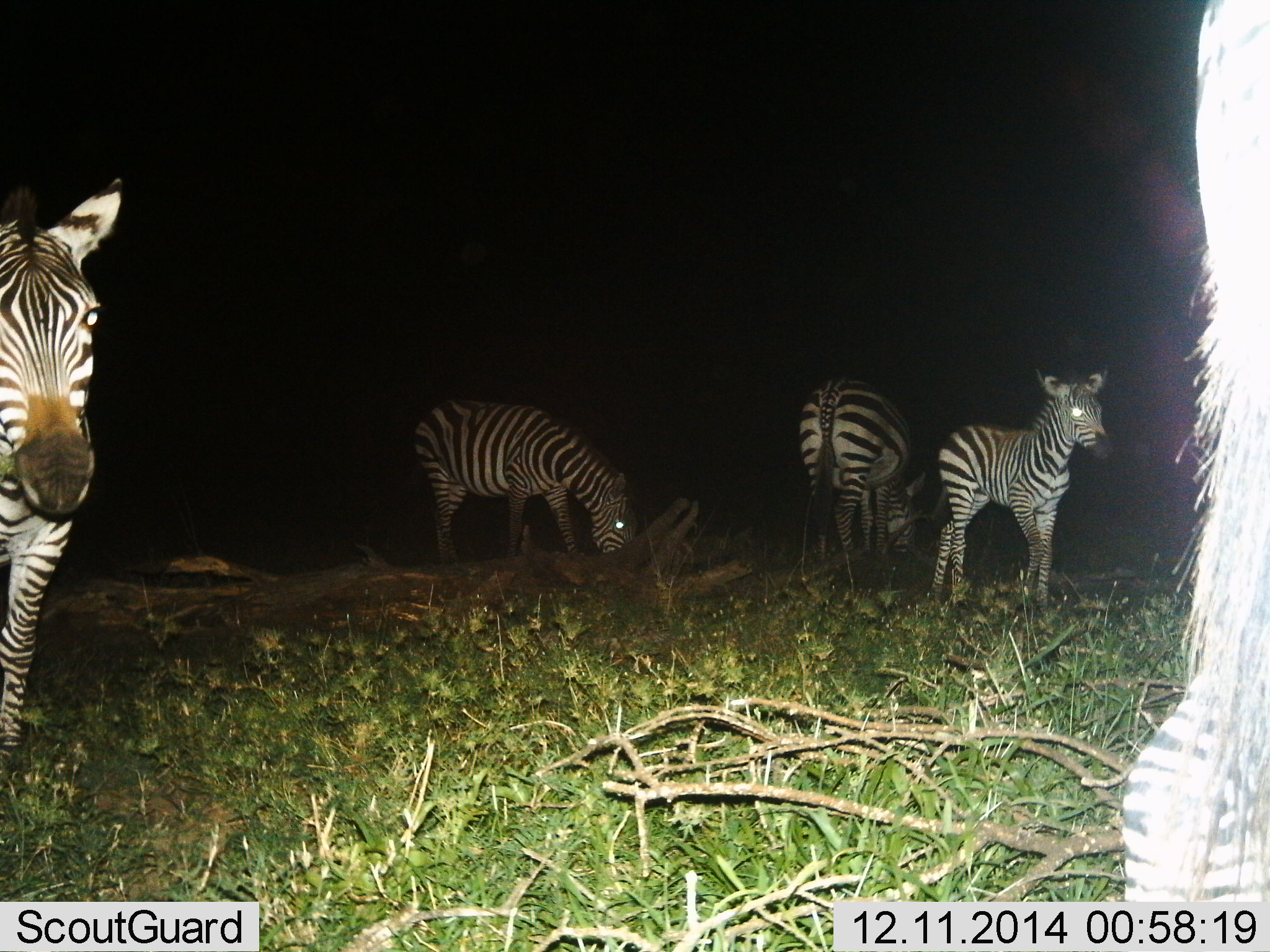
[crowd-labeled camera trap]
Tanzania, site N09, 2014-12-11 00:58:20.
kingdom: Animalia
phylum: Chordata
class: Mammalia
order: Perissodactyla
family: Equidae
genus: Equus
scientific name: Equus quagga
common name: plains zebra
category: zebra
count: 5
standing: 60%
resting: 10%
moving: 10%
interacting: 0%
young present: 20%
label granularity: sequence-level